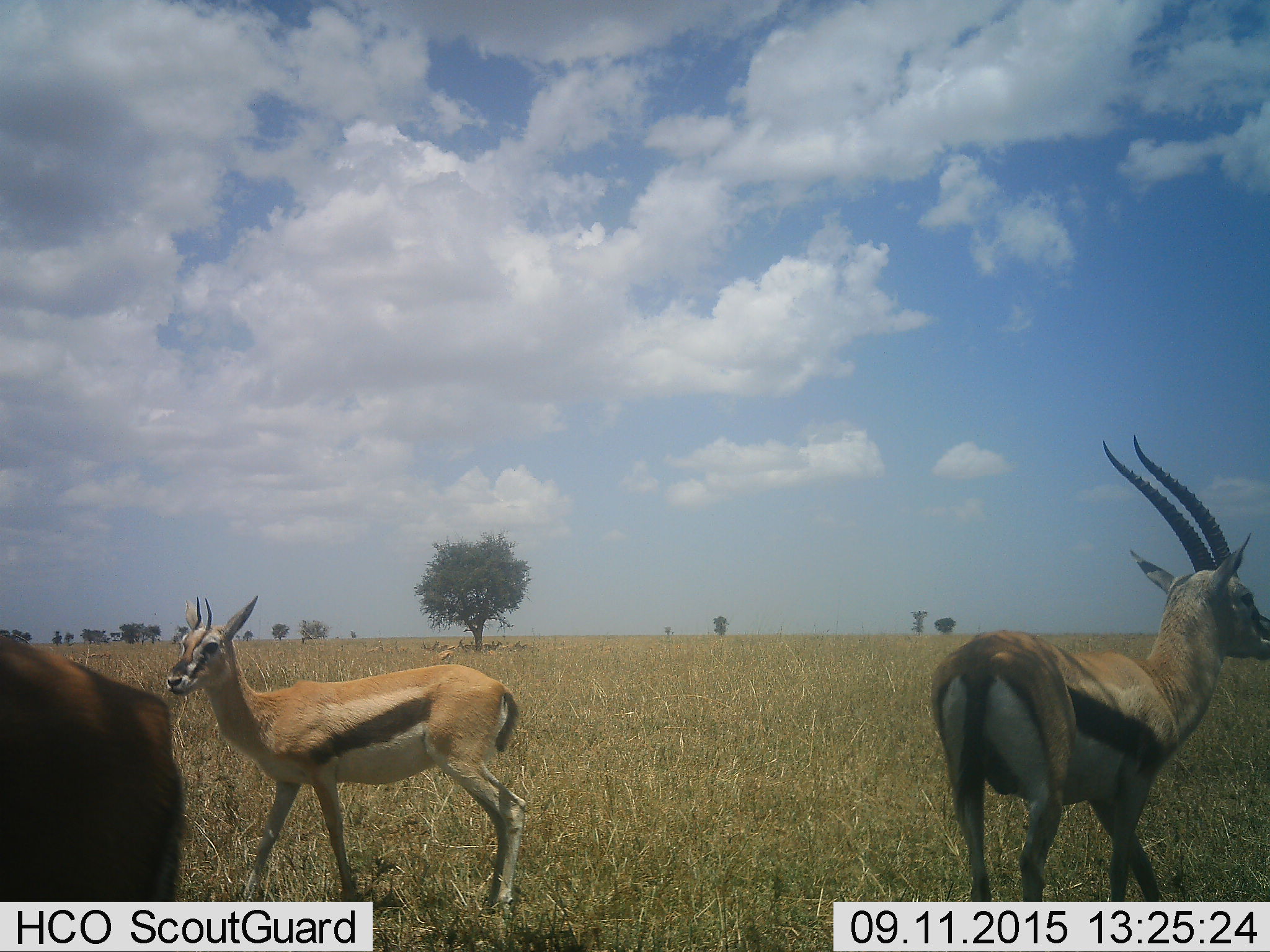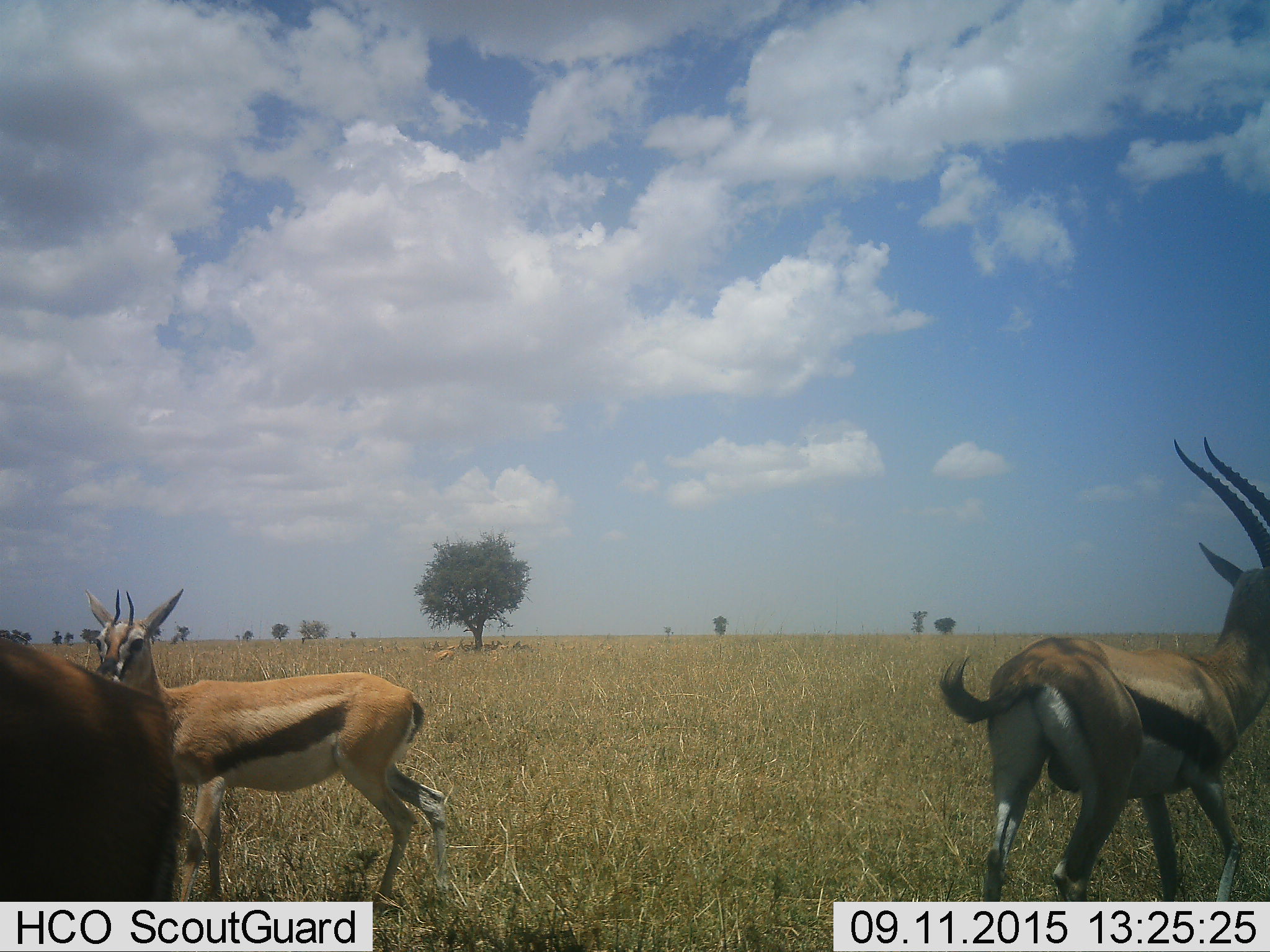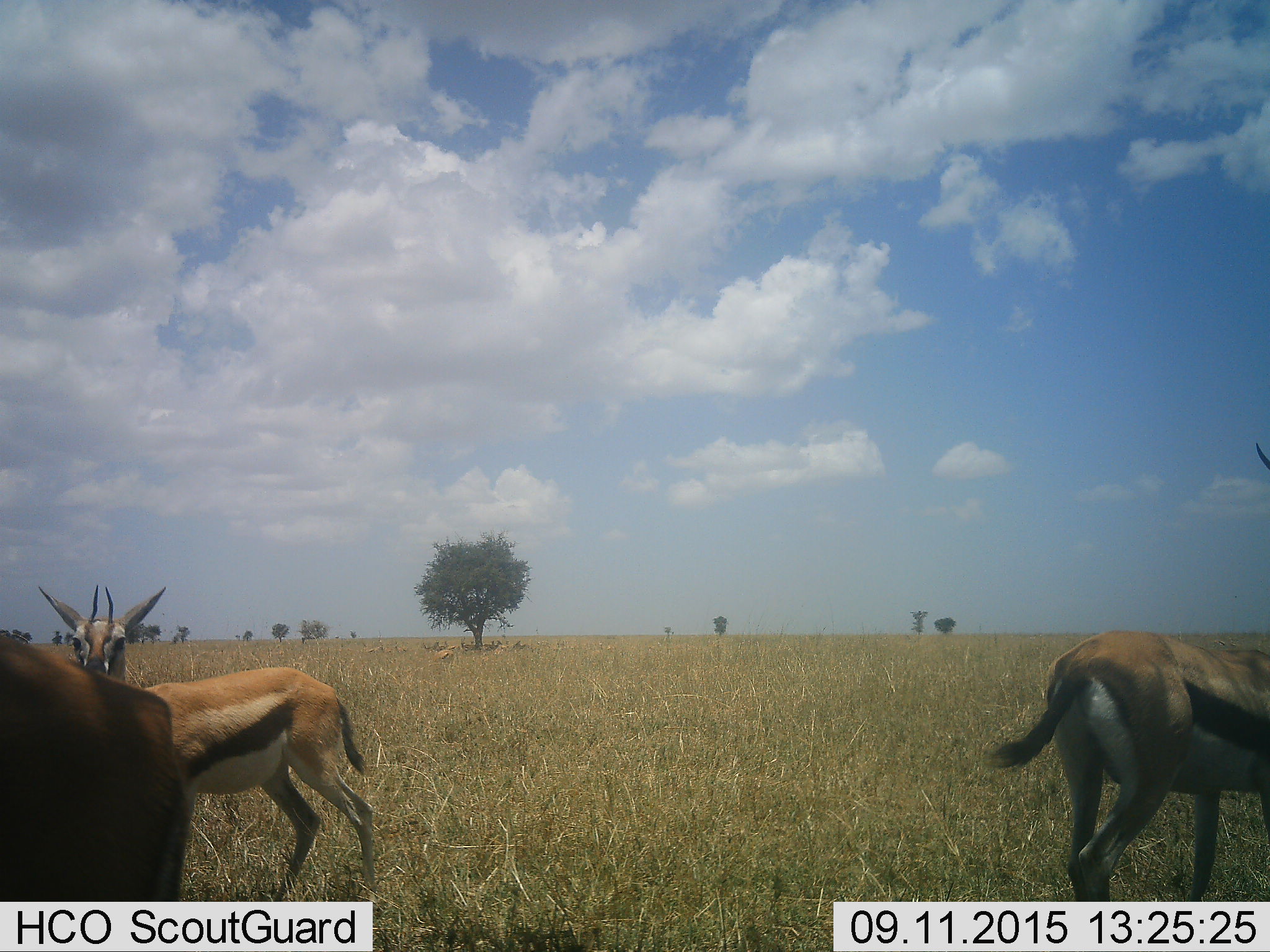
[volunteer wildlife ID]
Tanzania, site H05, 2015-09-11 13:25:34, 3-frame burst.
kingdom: Animalia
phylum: Chordata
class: Mammalia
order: Artiodactyla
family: Bovidae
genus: Eudorcas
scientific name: Eudorcas thomsonii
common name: thomson's gazelle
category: gazellethomsons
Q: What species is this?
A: Gazellethomsons (thomson's gazelle) (Eudorcas thomsonii).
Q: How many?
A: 3.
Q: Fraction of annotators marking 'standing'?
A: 78%.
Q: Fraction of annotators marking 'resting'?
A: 44%.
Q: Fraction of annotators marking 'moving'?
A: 67%.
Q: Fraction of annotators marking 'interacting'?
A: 0%.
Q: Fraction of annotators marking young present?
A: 11%.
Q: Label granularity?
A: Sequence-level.